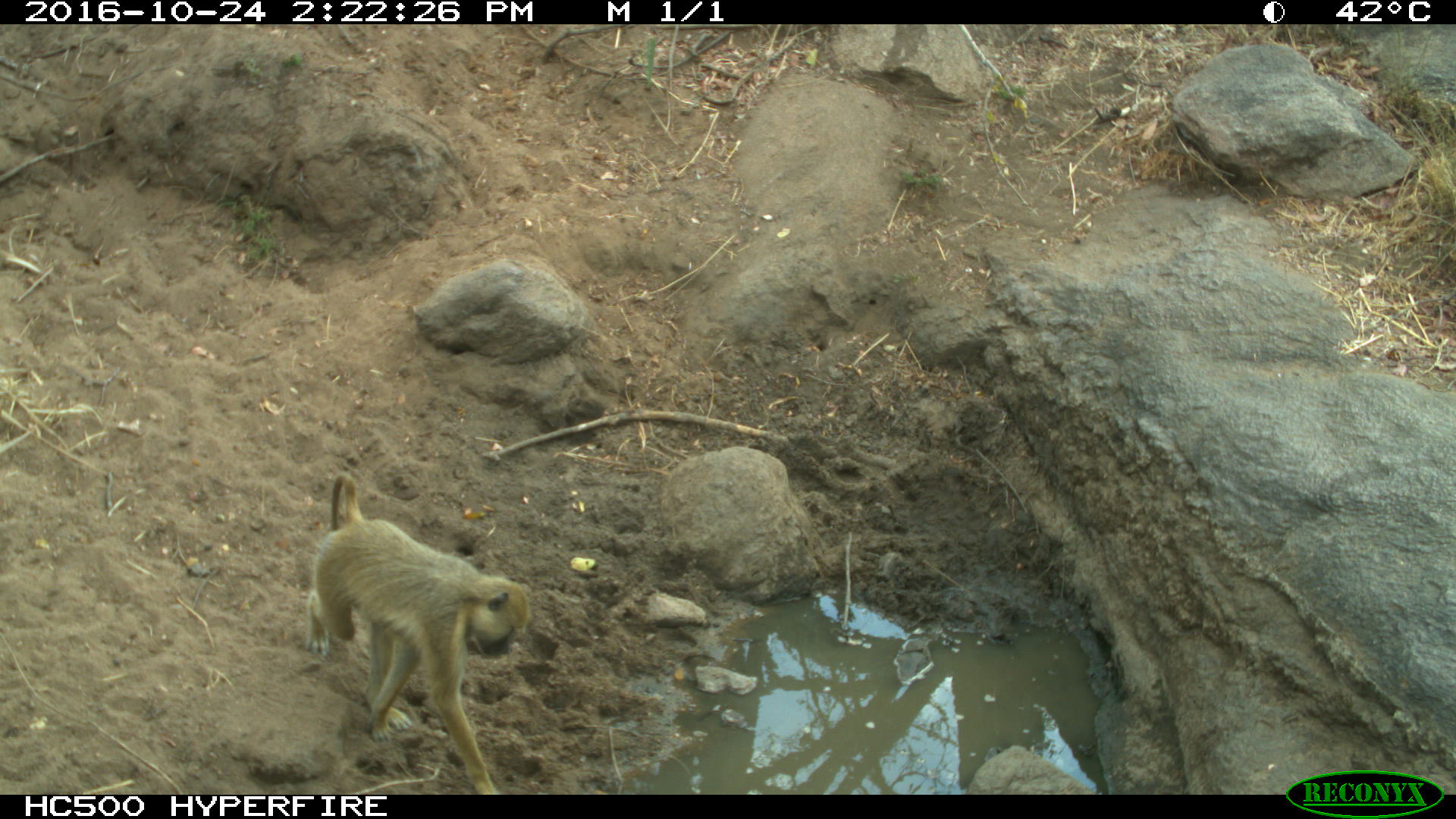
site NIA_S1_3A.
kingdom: Animalia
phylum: Chordata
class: Mammalia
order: Primates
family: Cercopithecidae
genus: Papio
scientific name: Papio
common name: baboon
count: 1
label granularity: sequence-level